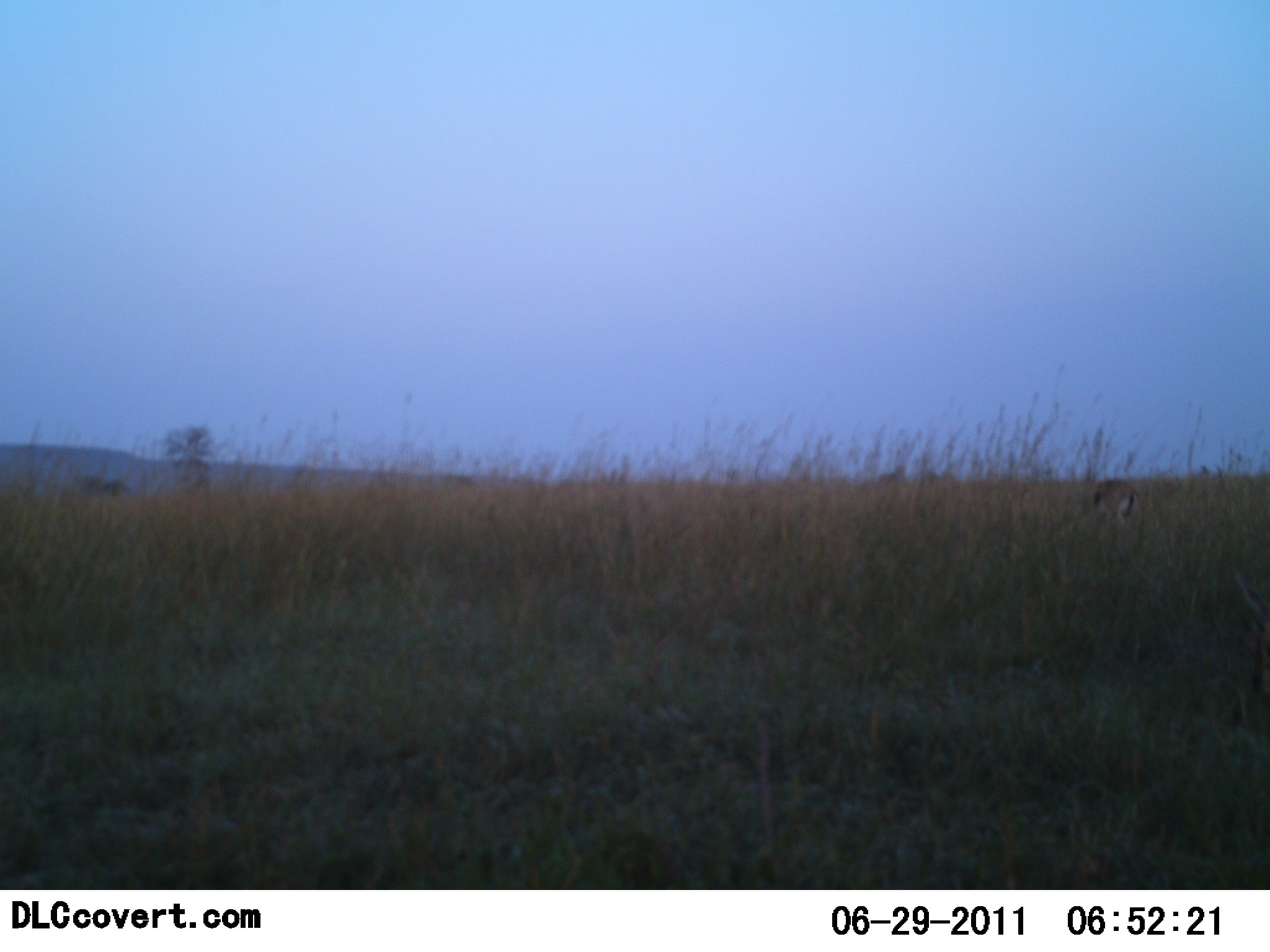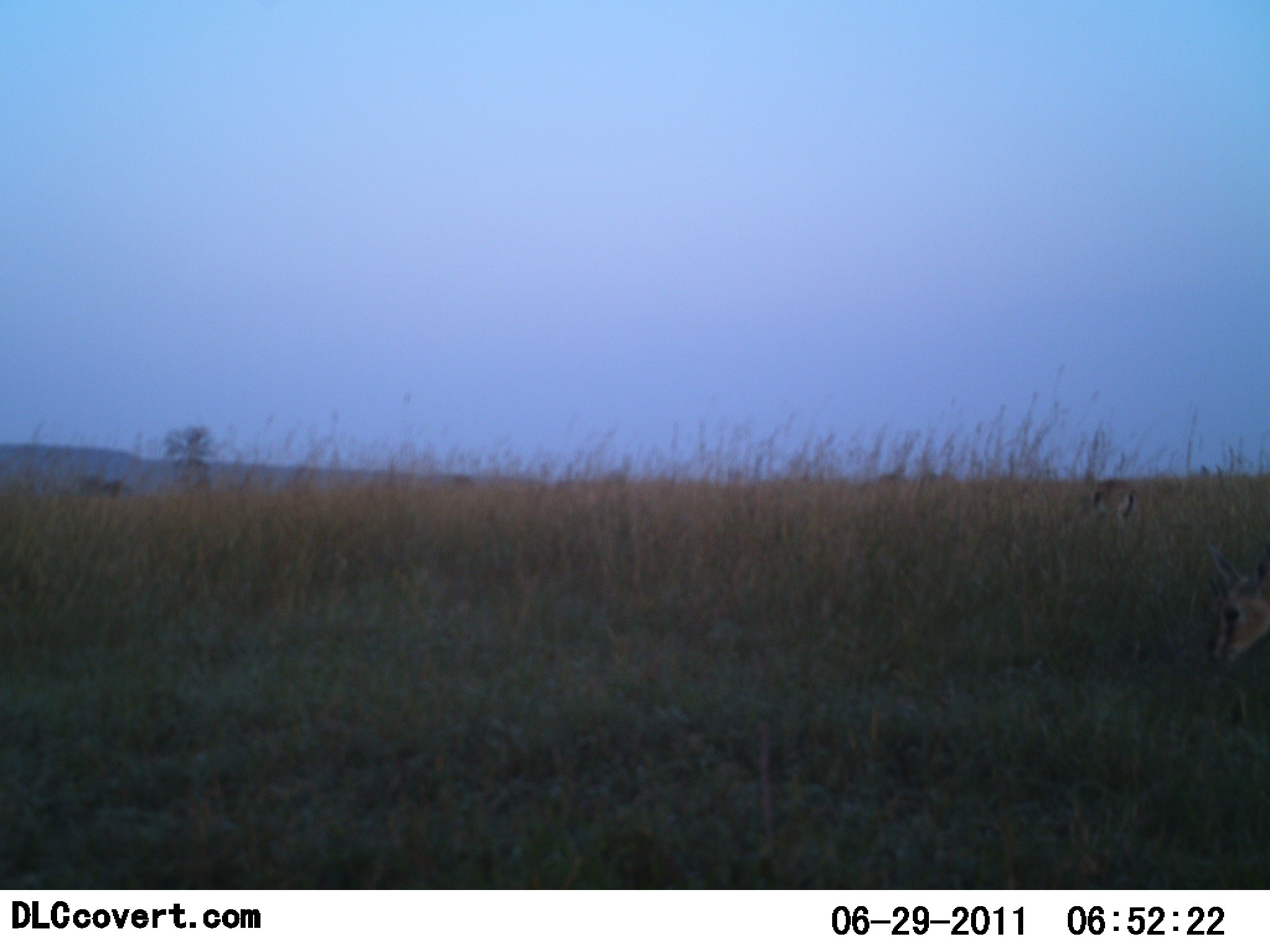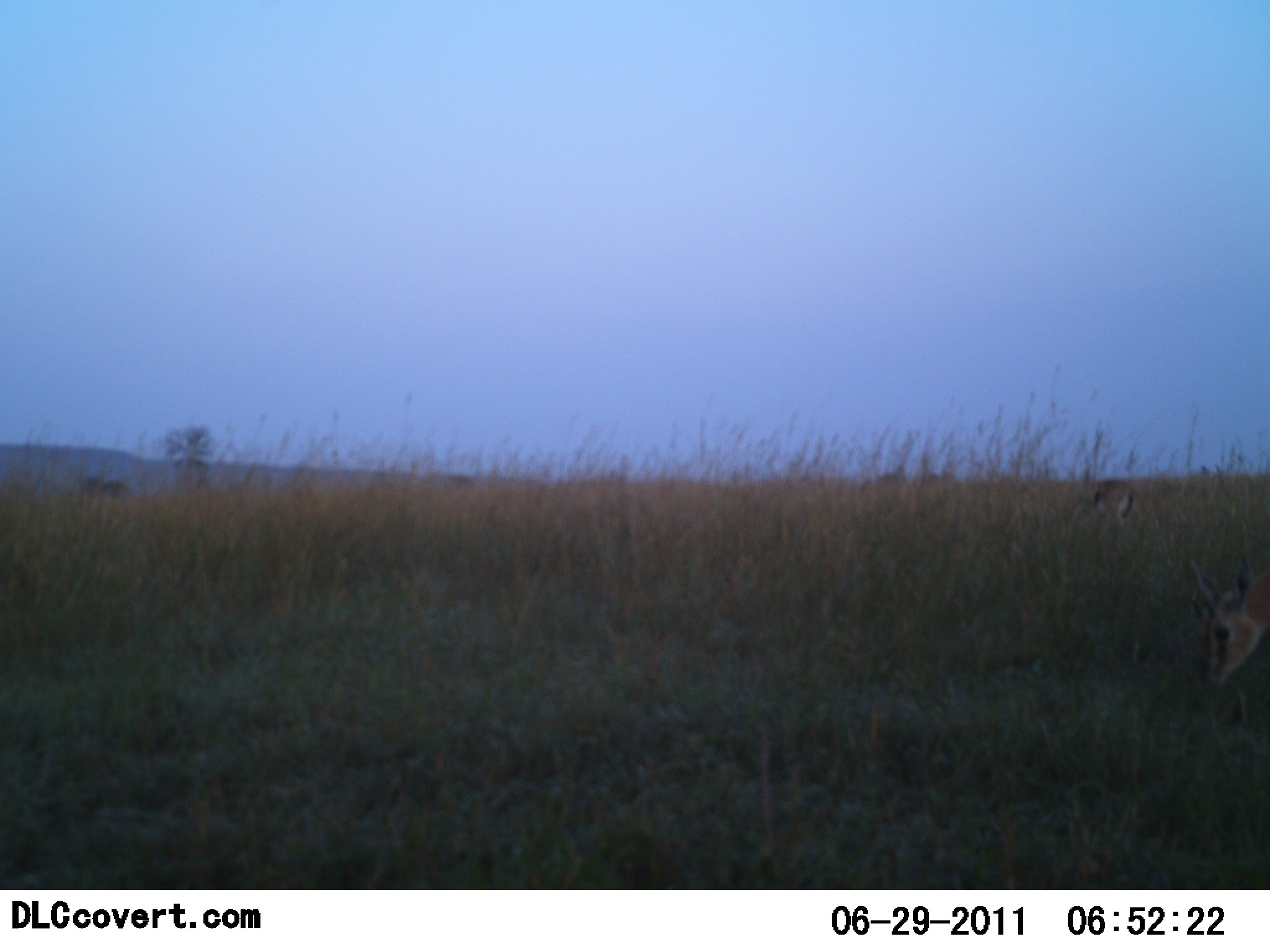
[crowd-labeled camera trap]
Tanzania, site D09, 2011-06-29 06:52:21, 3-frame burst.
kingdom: Animalia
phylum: Chordata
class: Mammalia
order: Artiodactyla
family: Bovidae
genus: Eudorcas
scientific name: Eudorcas thomsonii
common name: thomson's gazelle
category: gazellethomsons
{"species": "gazellethomsons (thomson's gazelle) (Eudorcas thomsonii)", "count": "2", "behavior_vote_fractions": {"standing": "42%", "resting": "0%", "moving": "42%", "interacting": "0%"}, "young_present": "0%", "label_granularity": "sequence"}